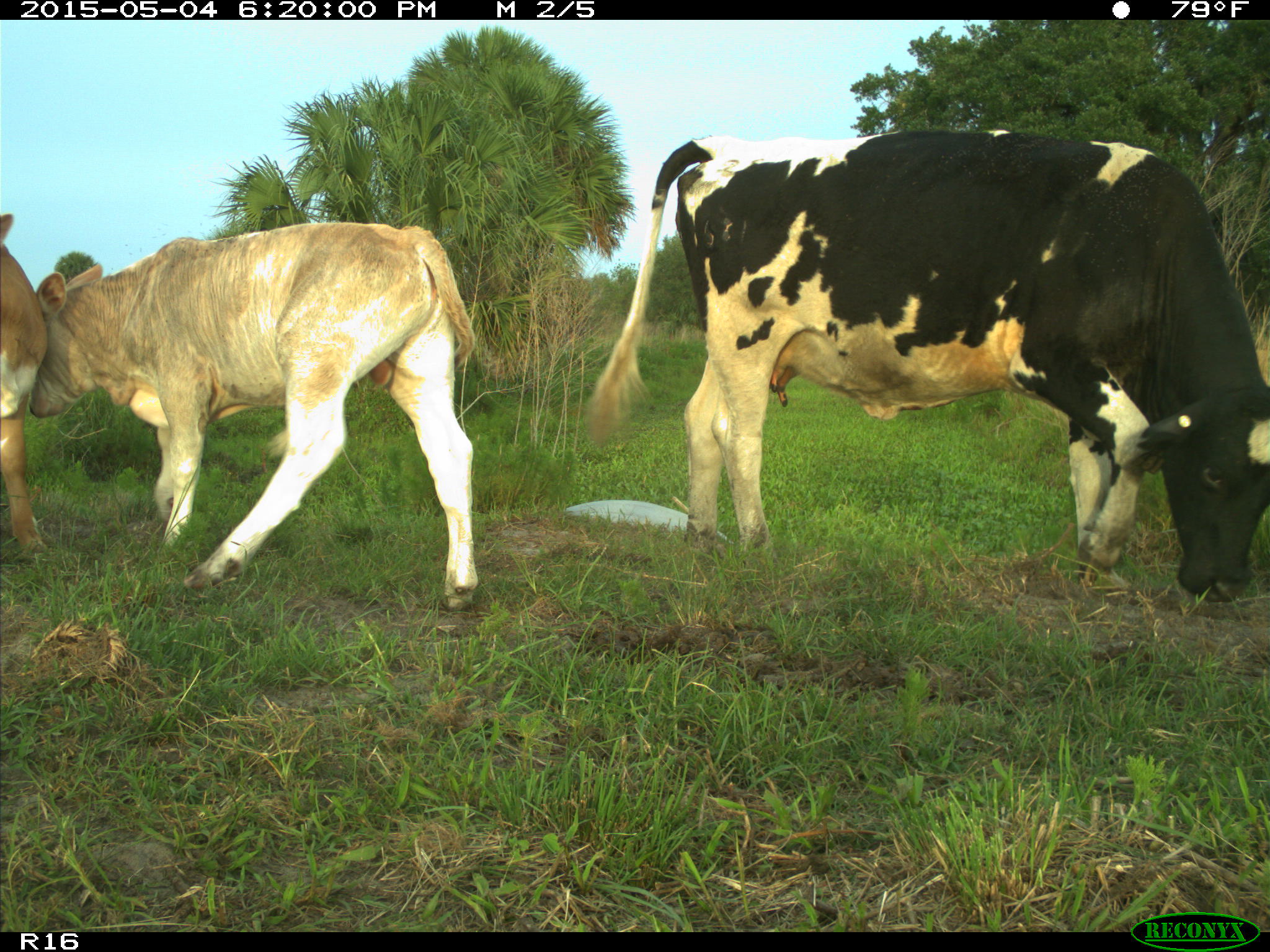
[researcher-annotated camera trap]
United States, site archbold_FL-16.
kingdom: Animalia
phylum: Chordata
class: Mammalia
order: Artiodactyla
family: Bovidae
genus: Bos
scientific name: Bos taurus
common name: domestic cow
Bos taurus (domestic cow).